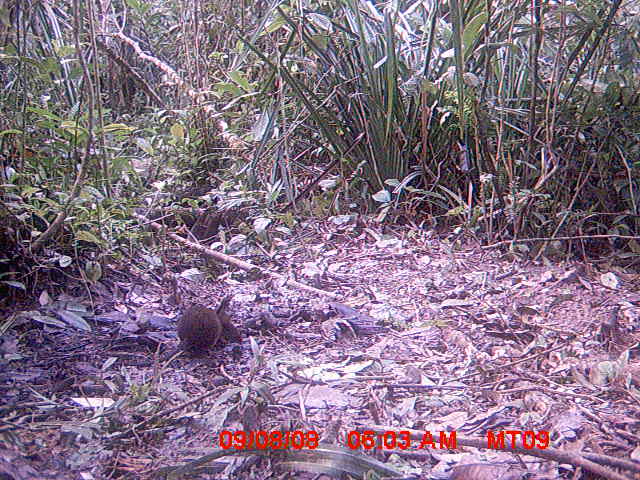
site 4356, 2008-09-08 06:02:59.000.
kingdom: Animalia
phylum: Chordata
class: Mammalia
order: Rodentia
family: Muridae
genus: Rattus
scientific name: Rattus rattus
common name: black rat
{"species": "Rattus rattus (black rat)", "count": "1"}